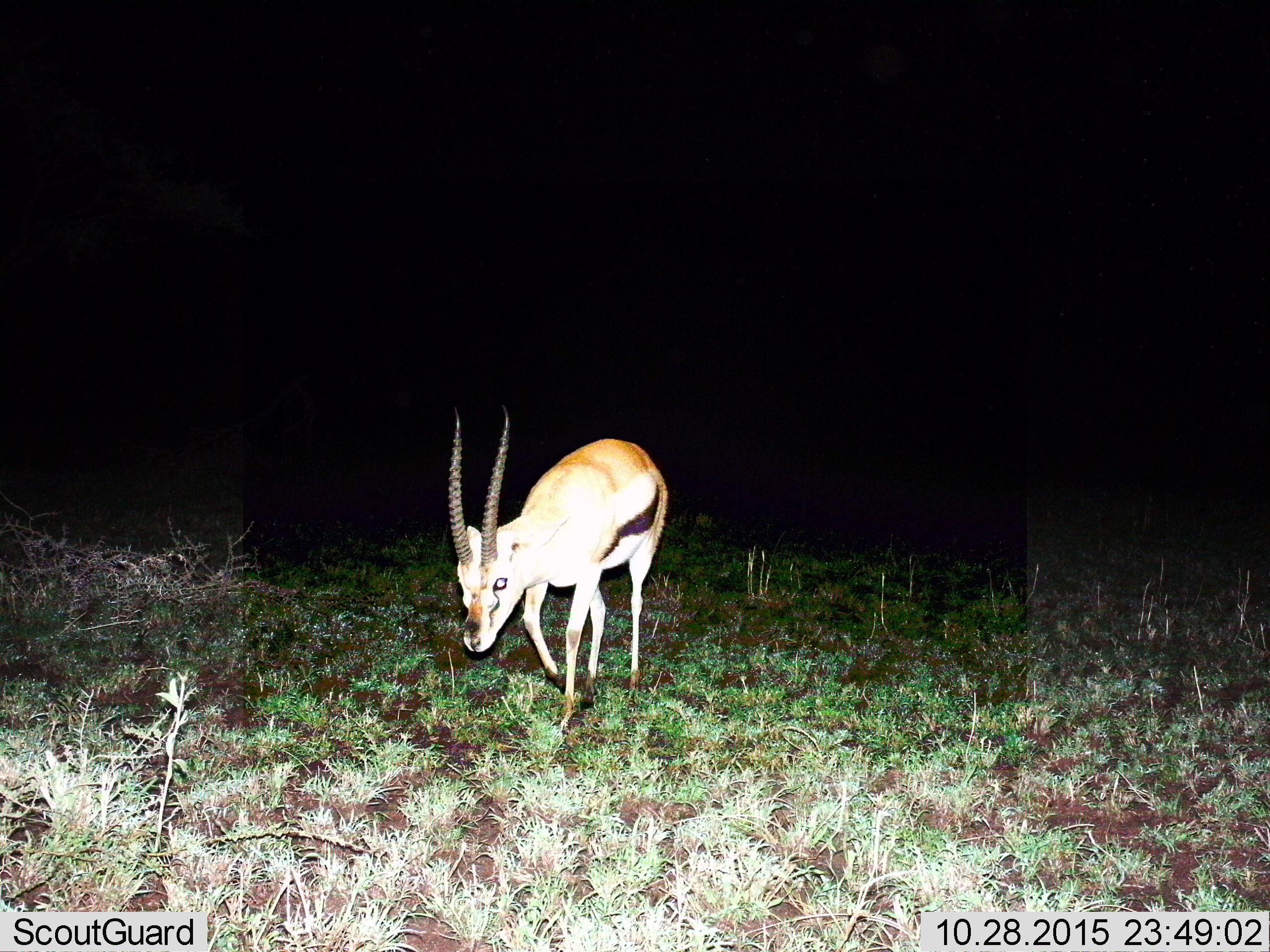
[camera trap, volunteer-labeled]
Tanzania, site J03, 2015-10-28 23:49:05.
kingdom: Animalia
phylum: Chordata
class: Mammalia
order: Artiodactyla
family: Bovidae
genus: Eudorcas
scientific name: Eudorcas thomsonii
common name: thomson's gazelle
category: gazellethomsons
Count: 1.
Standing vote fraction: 17%.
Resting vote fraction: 0%.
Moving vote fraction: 83%.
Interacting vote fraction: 0%.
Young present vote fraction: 0%.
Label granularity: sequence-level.